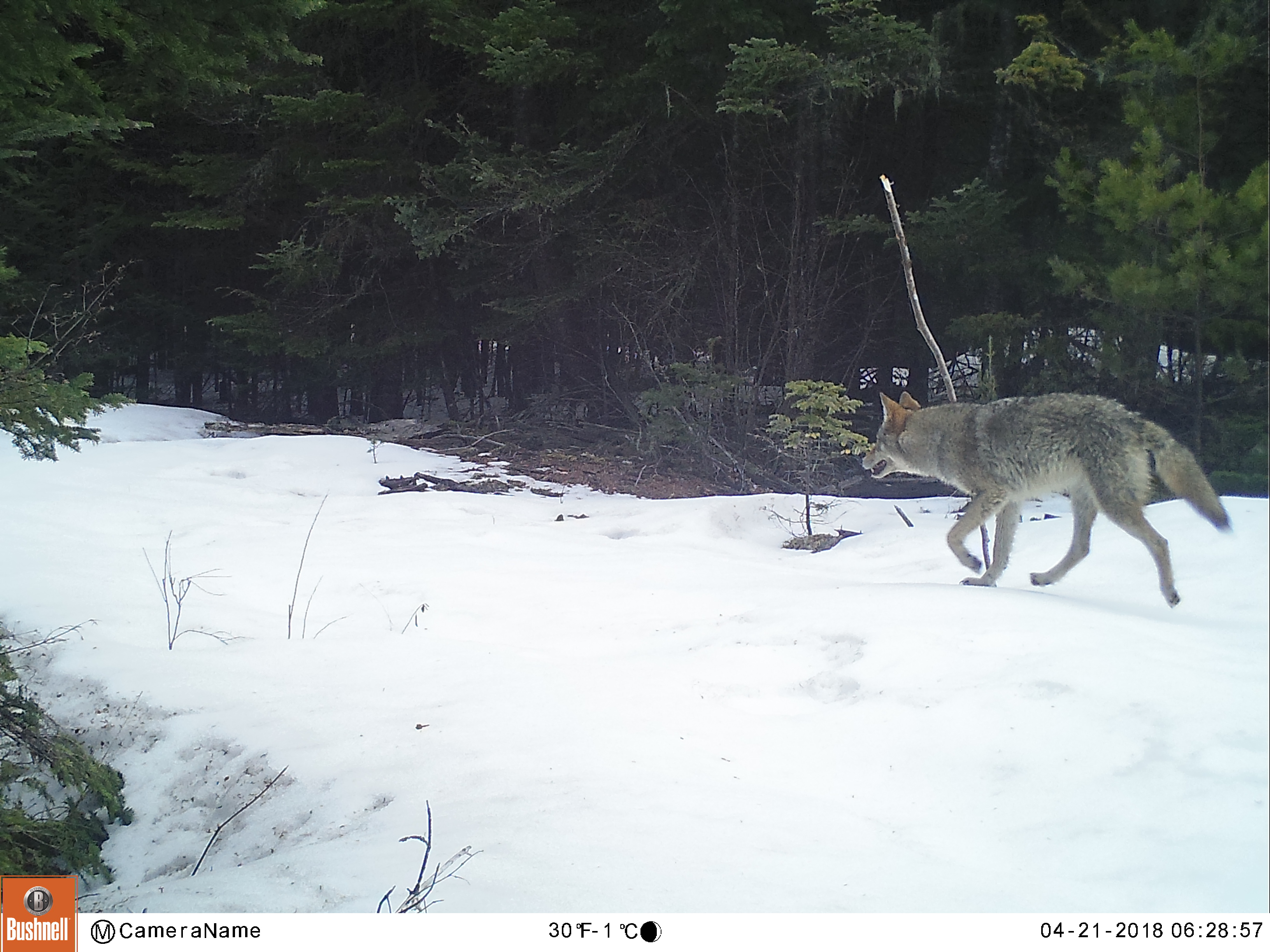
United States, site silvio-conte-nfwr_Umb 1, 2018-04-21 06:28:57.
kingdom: Animalia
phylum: Chordata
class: Mammalia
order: Carnivora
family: Canidae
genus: Canis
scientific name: Canis latrans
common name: coyote